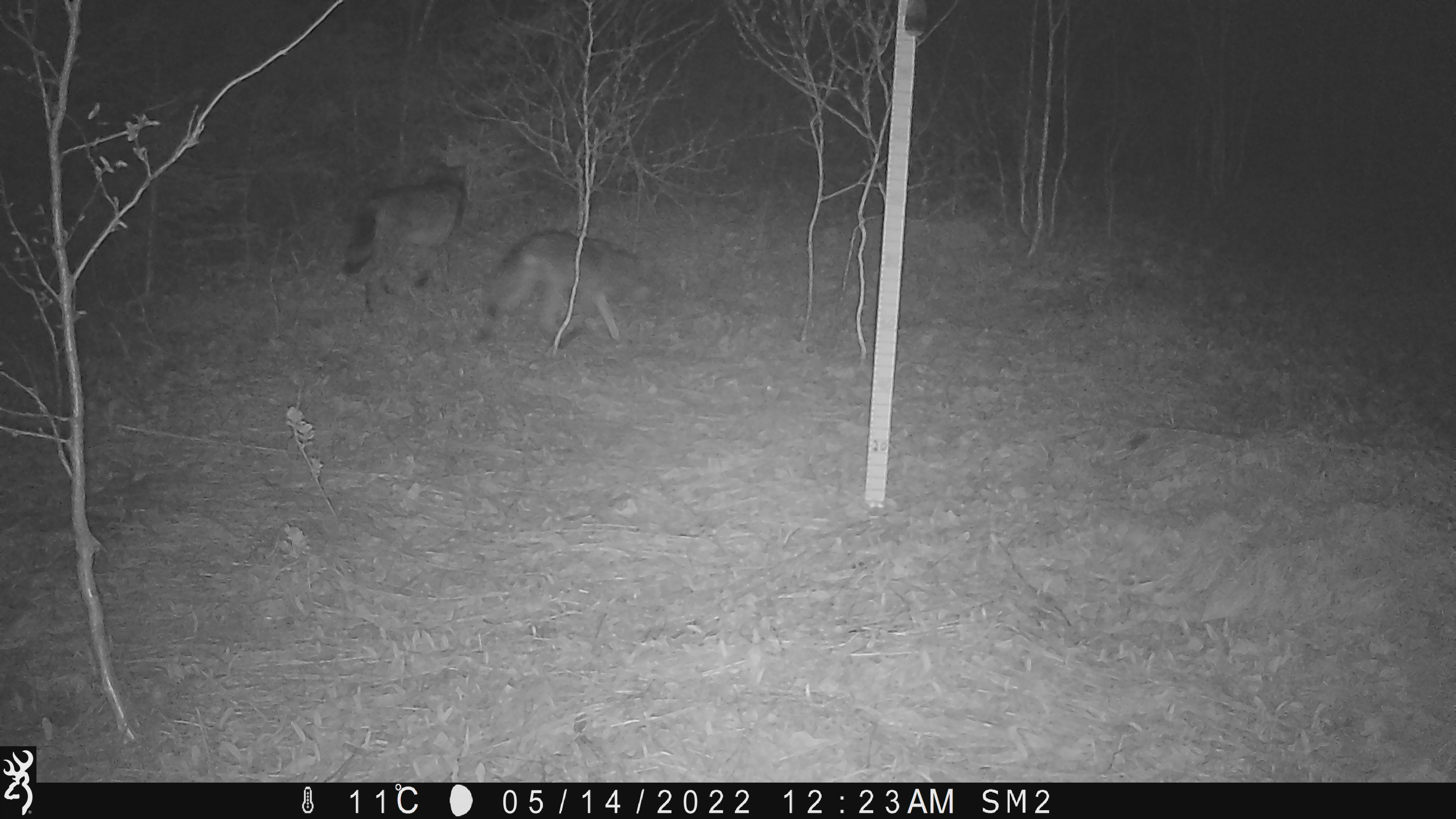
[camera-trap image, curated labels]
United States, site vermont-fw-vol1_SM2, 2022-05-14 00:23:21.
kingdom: Animalia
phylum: Chordata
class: Mammalia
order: Carnivora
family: Canidae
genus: Canis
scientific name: Canis latrans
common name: coyote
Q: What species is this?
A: Coyote (Canis latrans).